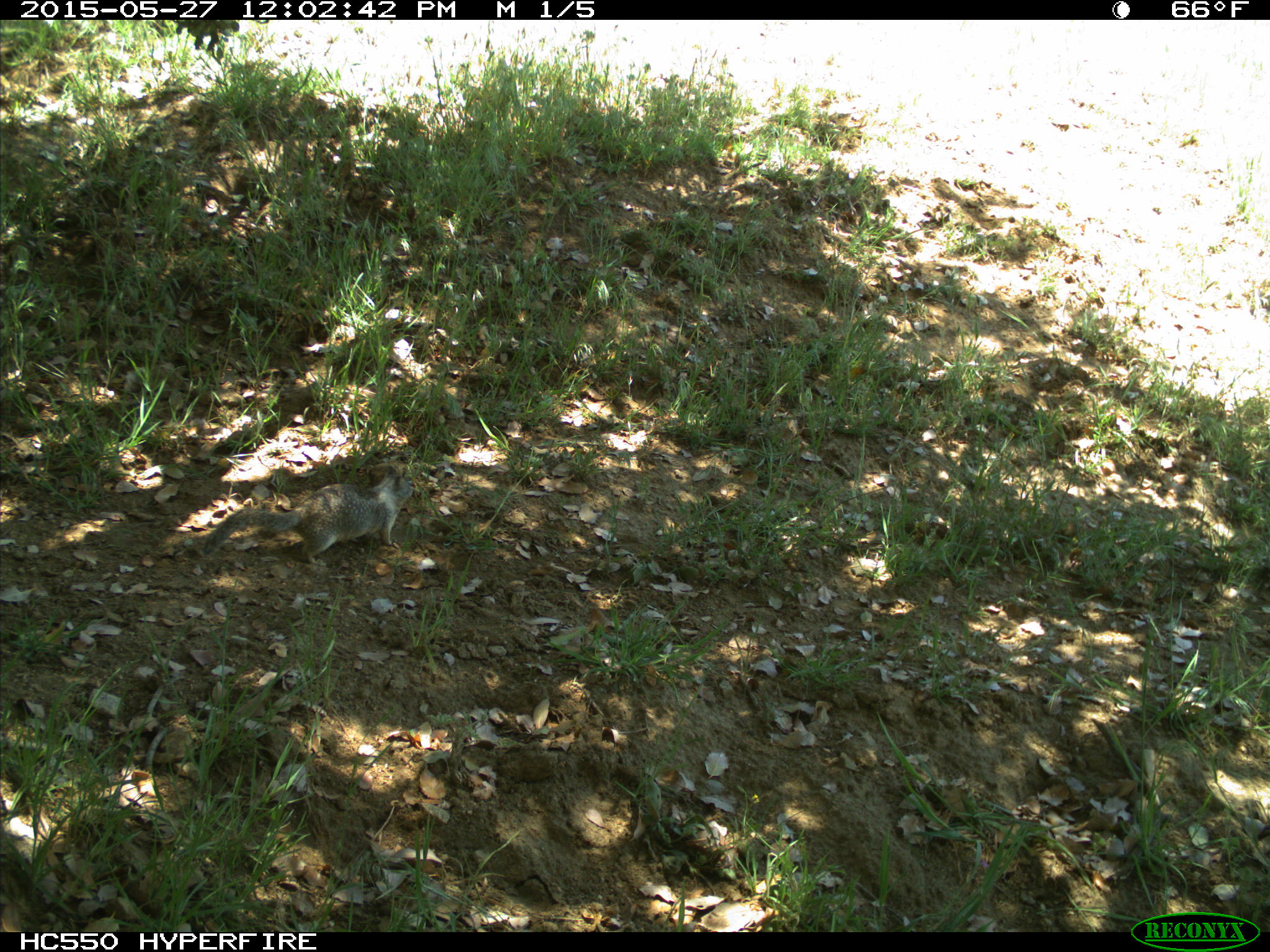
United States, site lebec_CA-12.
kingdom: Animalia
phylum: Chordata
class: Mammalia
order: Rodentia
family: Sciuridae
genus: Otospermophilus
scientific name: Otospermophilus beecheyi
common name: california ground squirrel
Otospermophilus beecheyi (california ground squirrel).